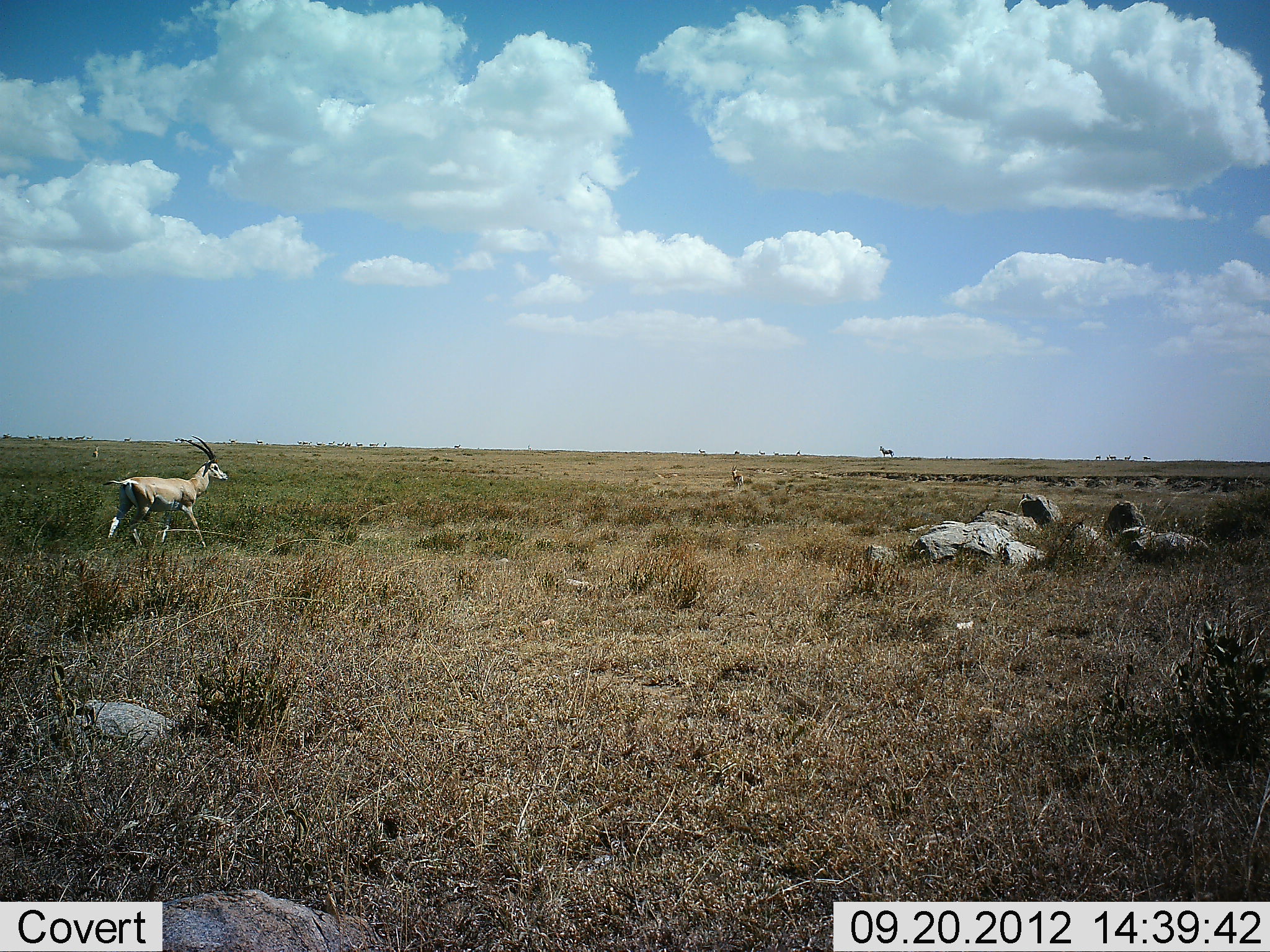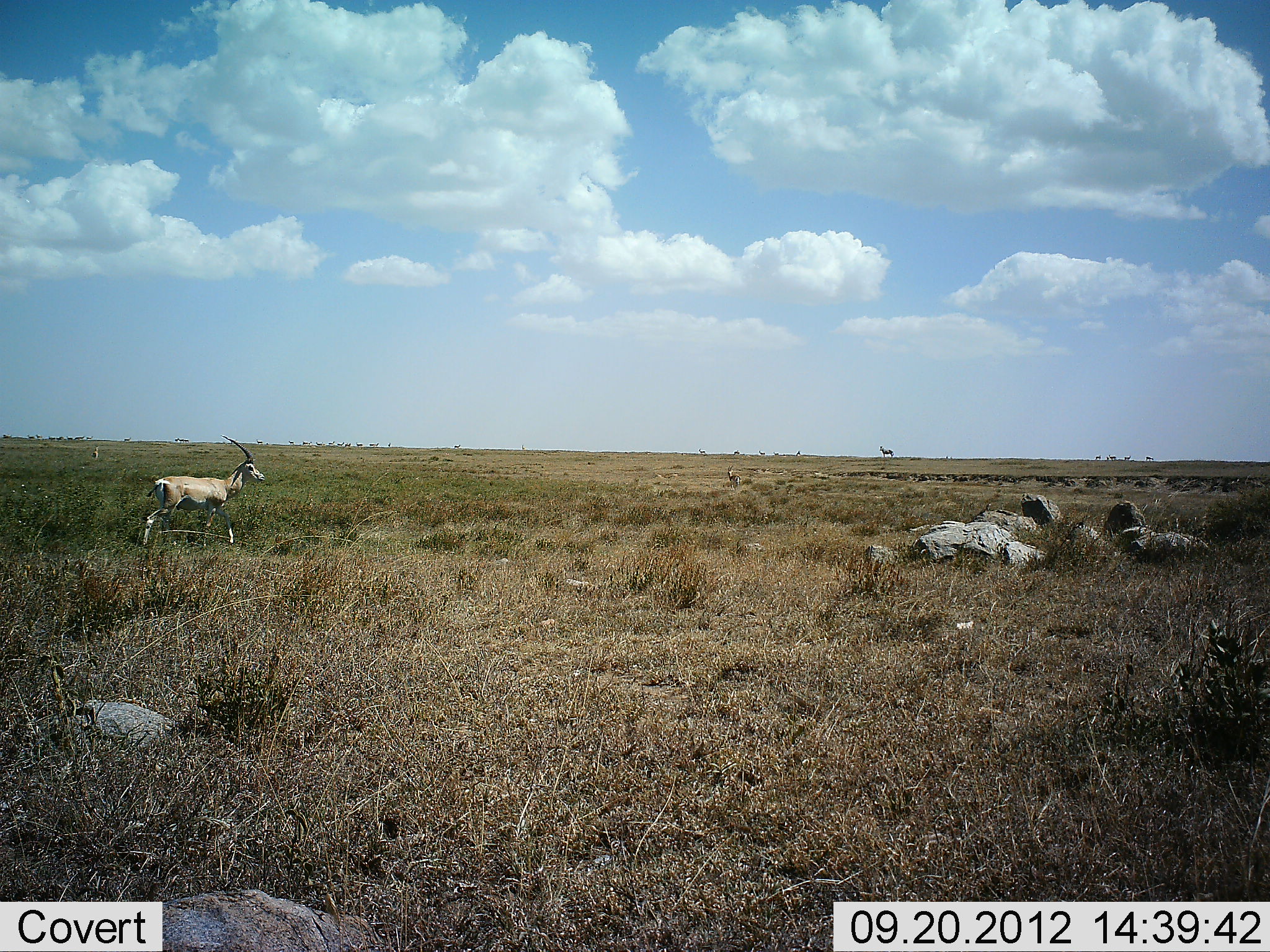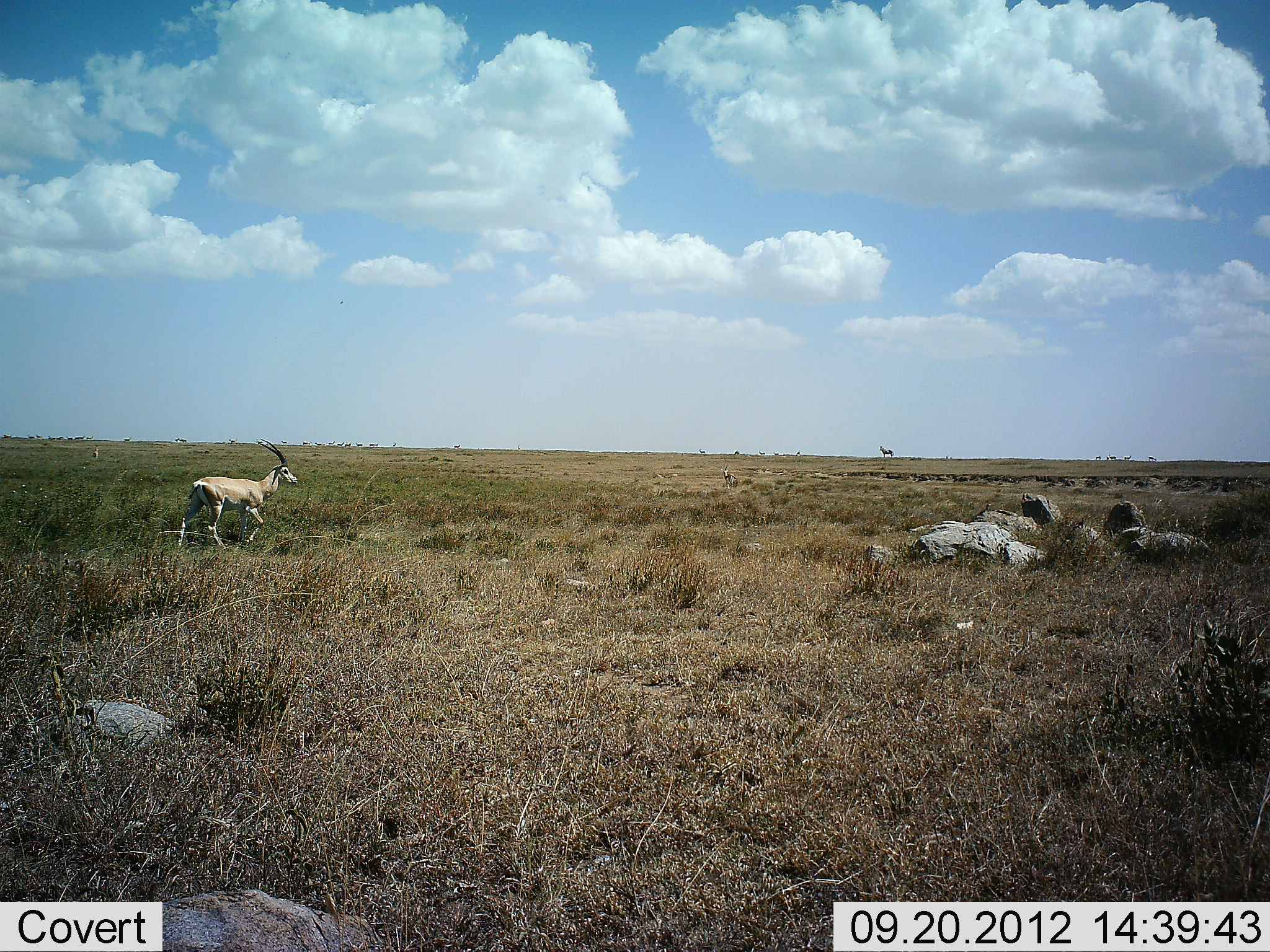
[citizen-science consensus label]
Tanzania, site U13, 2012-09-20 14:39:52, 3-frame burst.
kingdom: Animalia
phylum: Chordata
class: Mammalia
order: Artiodactyla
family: Bovidae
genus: Nanger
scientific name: Nanger granti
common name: grant's gazelle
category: gazellegrants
Gazellegrants (grant's gazelle) (Nanger granti), count 1. Behavior (volunteer vote fractions): standing 9%, resting 0%, moving 100%, interacting 0%. Young present (vote fraction): 0%. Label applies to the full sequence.